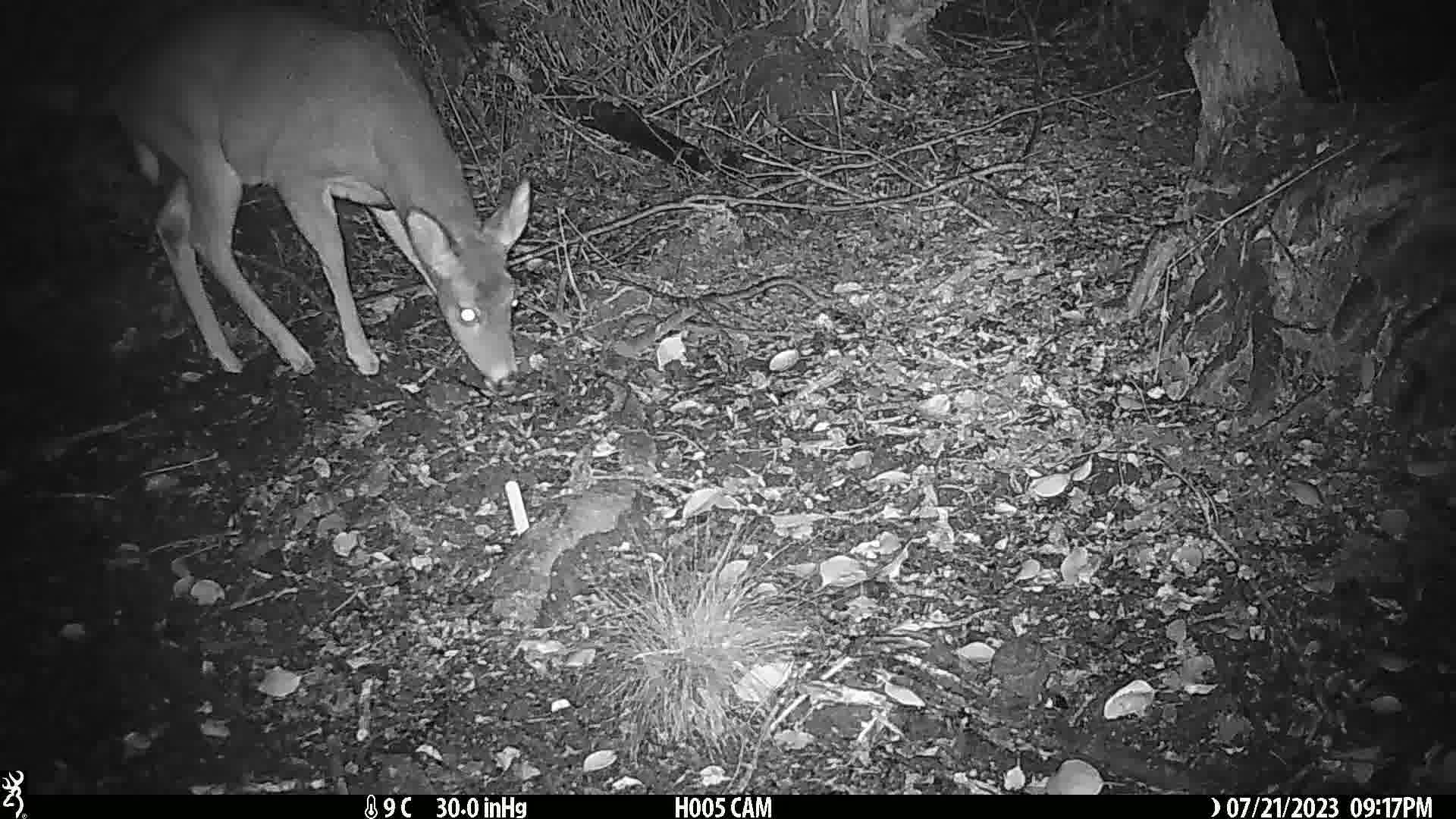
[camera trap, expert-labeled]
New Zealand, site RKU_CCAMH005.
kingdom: Animalia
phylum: Chordata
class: Mammalia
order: Artiodactyla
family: Cervidae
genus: Odocoileus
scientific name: Odocoileus virginianus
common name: white-tailed deer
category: white tailed deer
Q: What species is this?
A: White tailed deer (white-tailed deer) (Odocoileus virginianus).